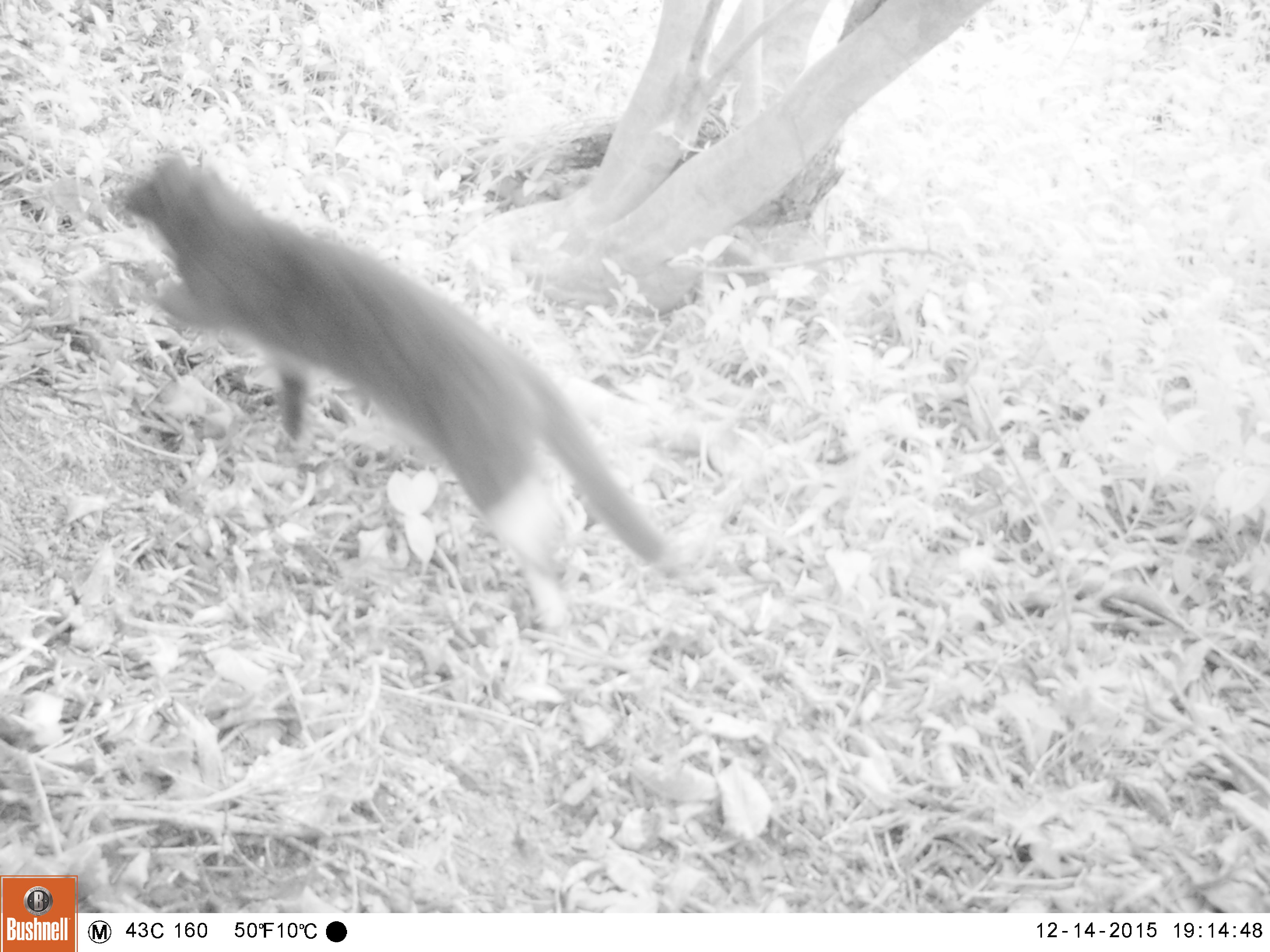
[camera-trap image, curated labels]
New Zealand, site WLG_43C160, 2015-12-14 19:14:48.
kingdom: Animalia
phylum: Chordata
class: Mammalia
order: Carnivora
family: Felidae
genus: Felis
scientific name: Felis catus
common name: domestic cat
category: cat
Cat (domestic cat) (Felis catus).